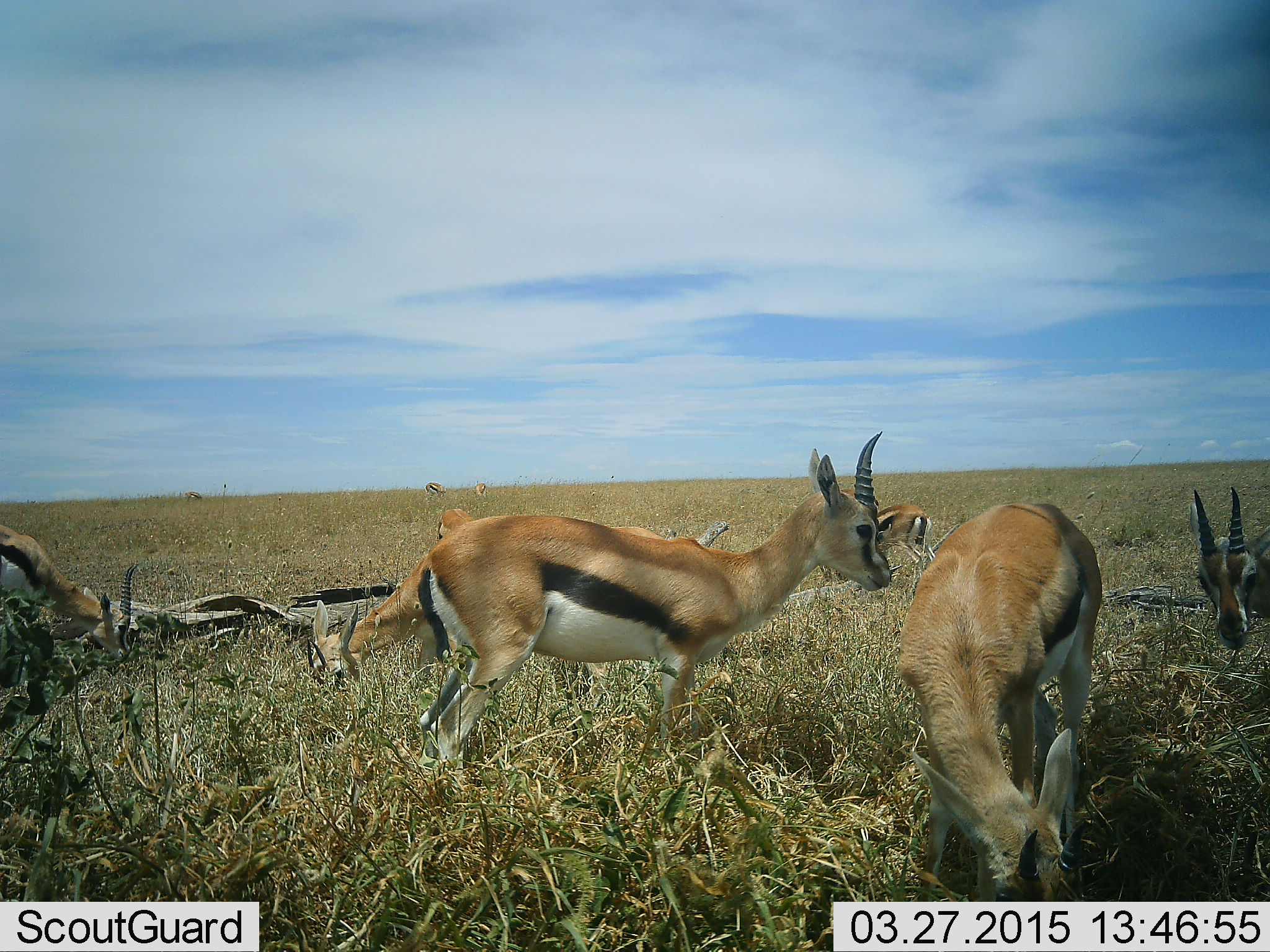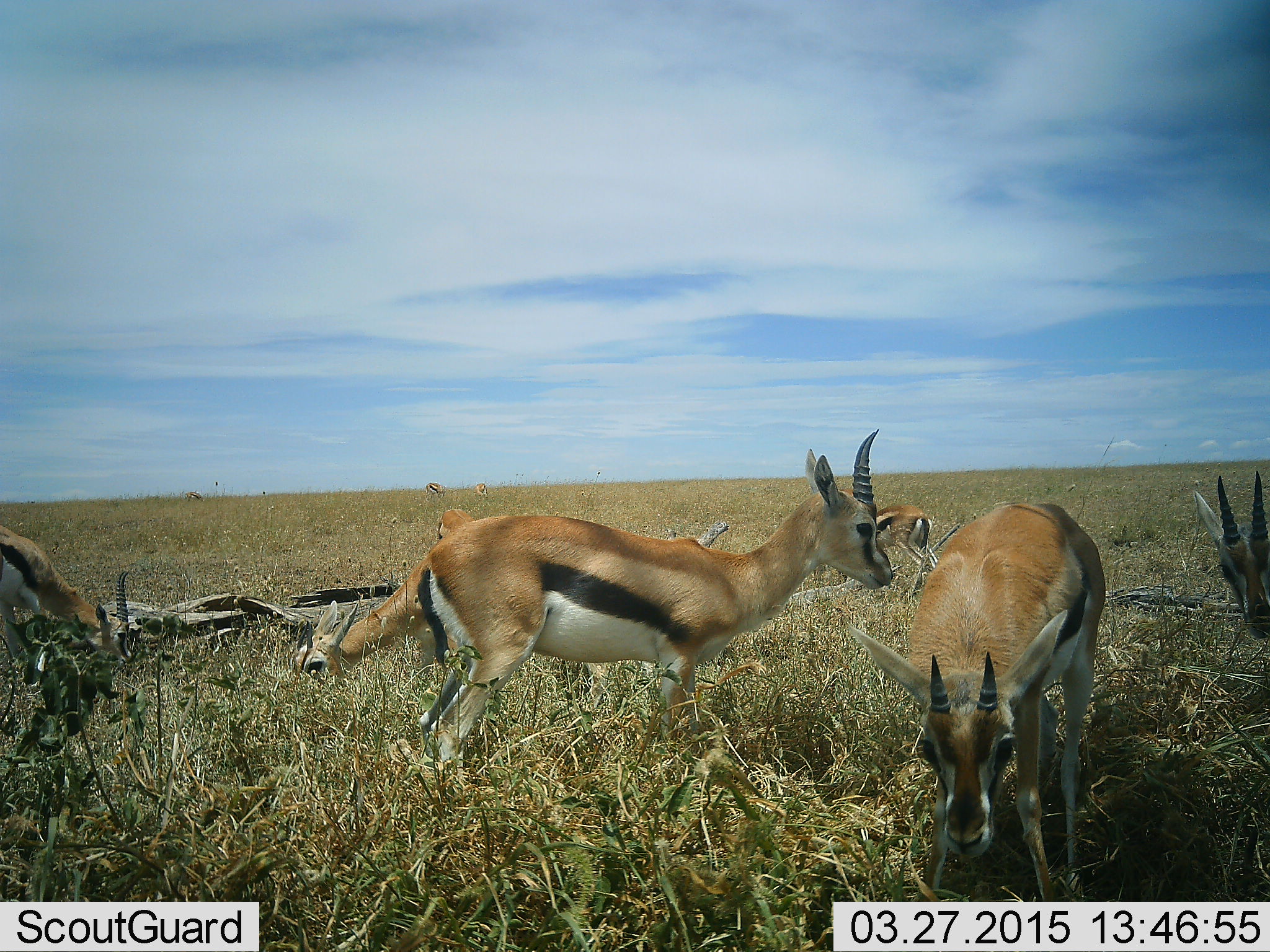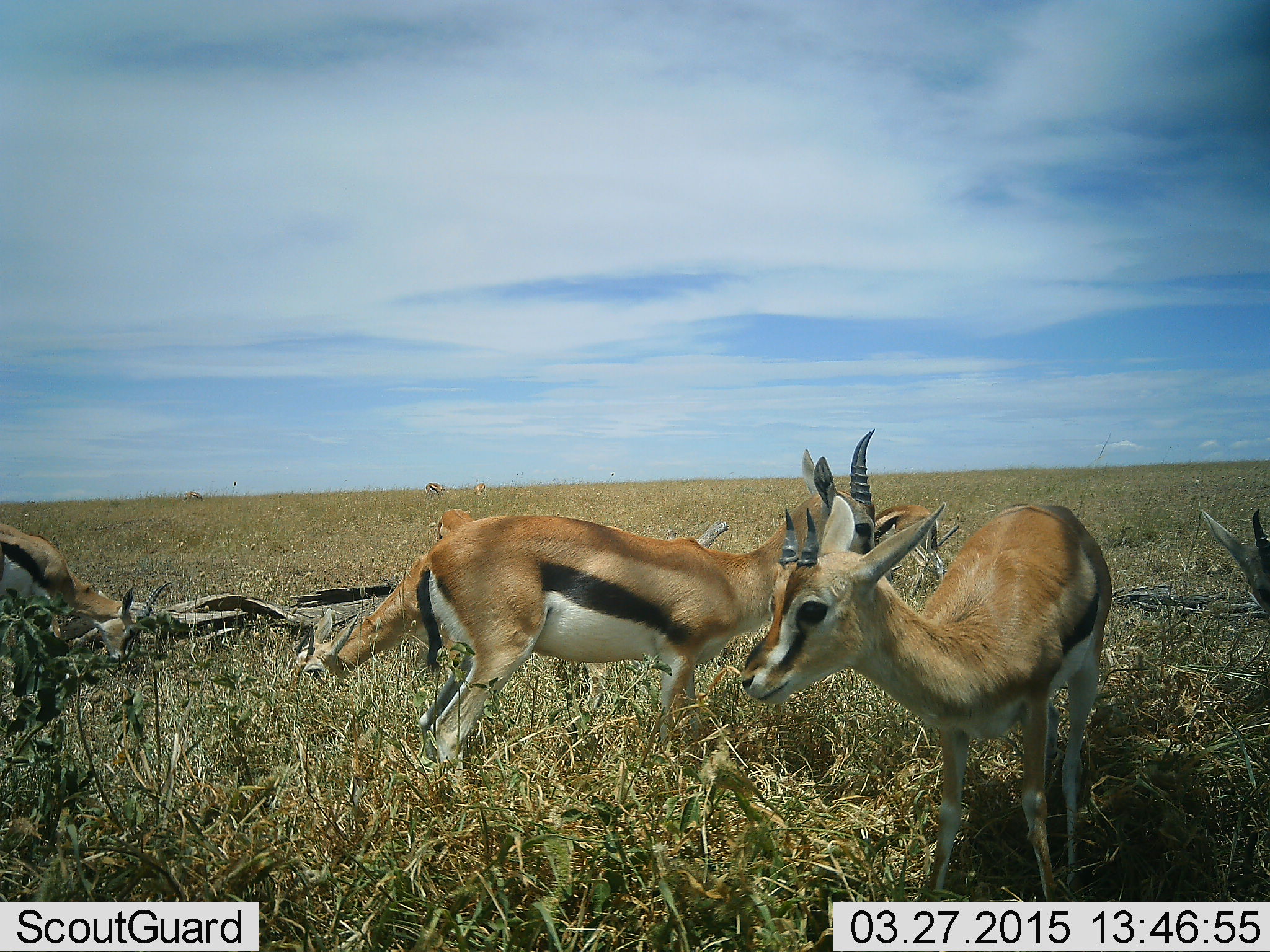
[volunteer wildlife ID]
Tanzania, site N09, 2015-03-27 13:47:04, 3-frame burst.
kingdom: Animalia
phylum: Chordata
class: Mammalia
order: Artiodactyla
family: Bovidae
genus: Eudorcas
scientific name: Eudorcas thomsonii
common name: thomson's gazelle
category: gazellethomsons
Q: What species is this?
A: Gazellethomsons (thomson's gazelle) (Eudorcas thomsonii).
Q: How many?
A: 7.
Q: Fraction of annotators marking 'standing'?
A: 90%.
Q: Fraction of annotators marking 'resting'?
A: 0%.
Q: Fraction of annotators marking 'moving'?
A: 0%.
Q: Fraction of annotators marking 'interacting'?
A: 0%.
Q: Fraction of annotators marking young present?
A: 0%.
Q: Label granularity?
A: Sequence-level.